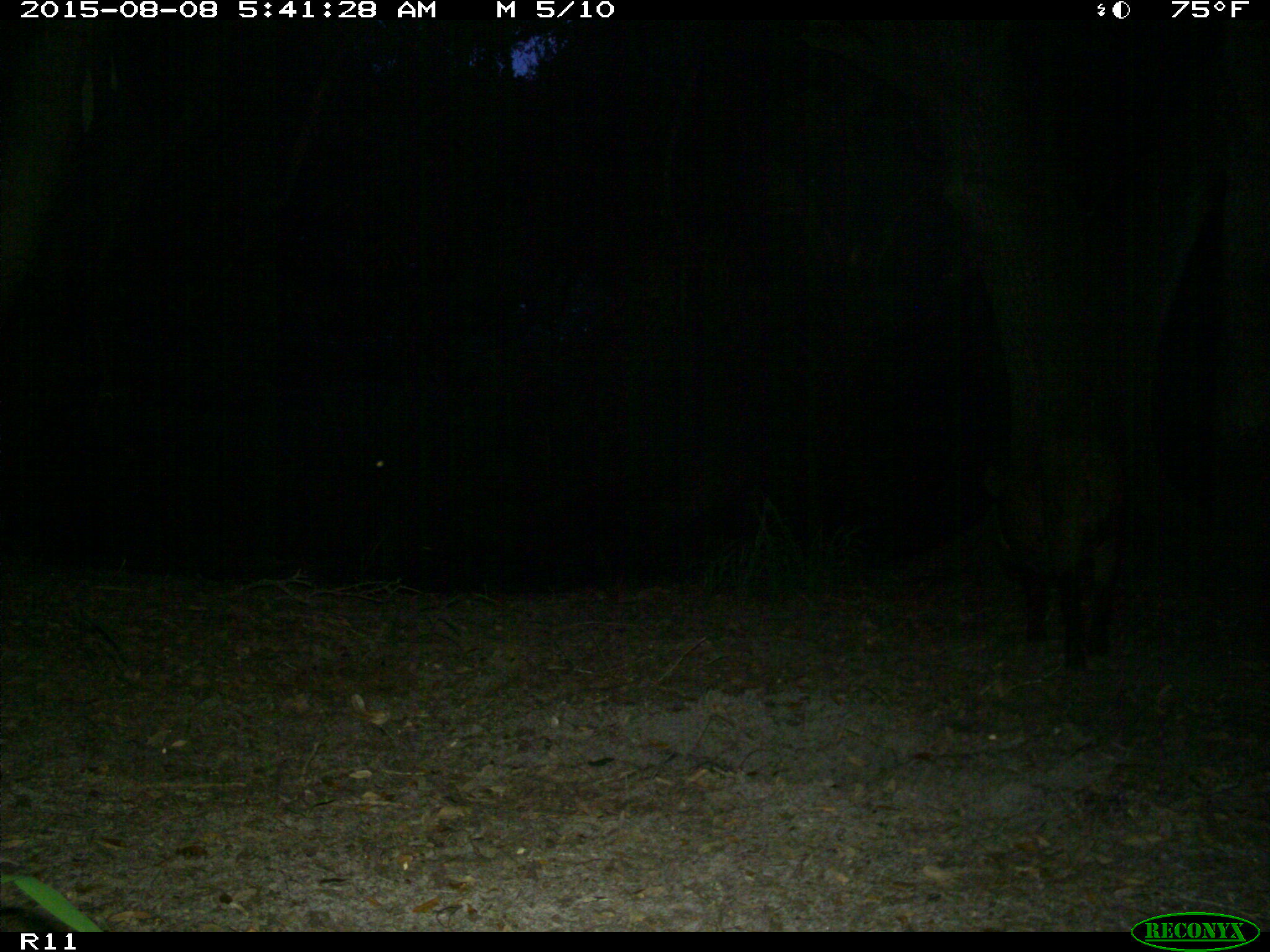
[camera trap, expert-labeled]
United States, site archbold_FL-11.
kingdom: Animalia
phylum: Chordata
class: Mammalia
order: Artiodactyla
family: Suidae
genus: Sus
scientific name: Sus scrofa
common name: wild boar